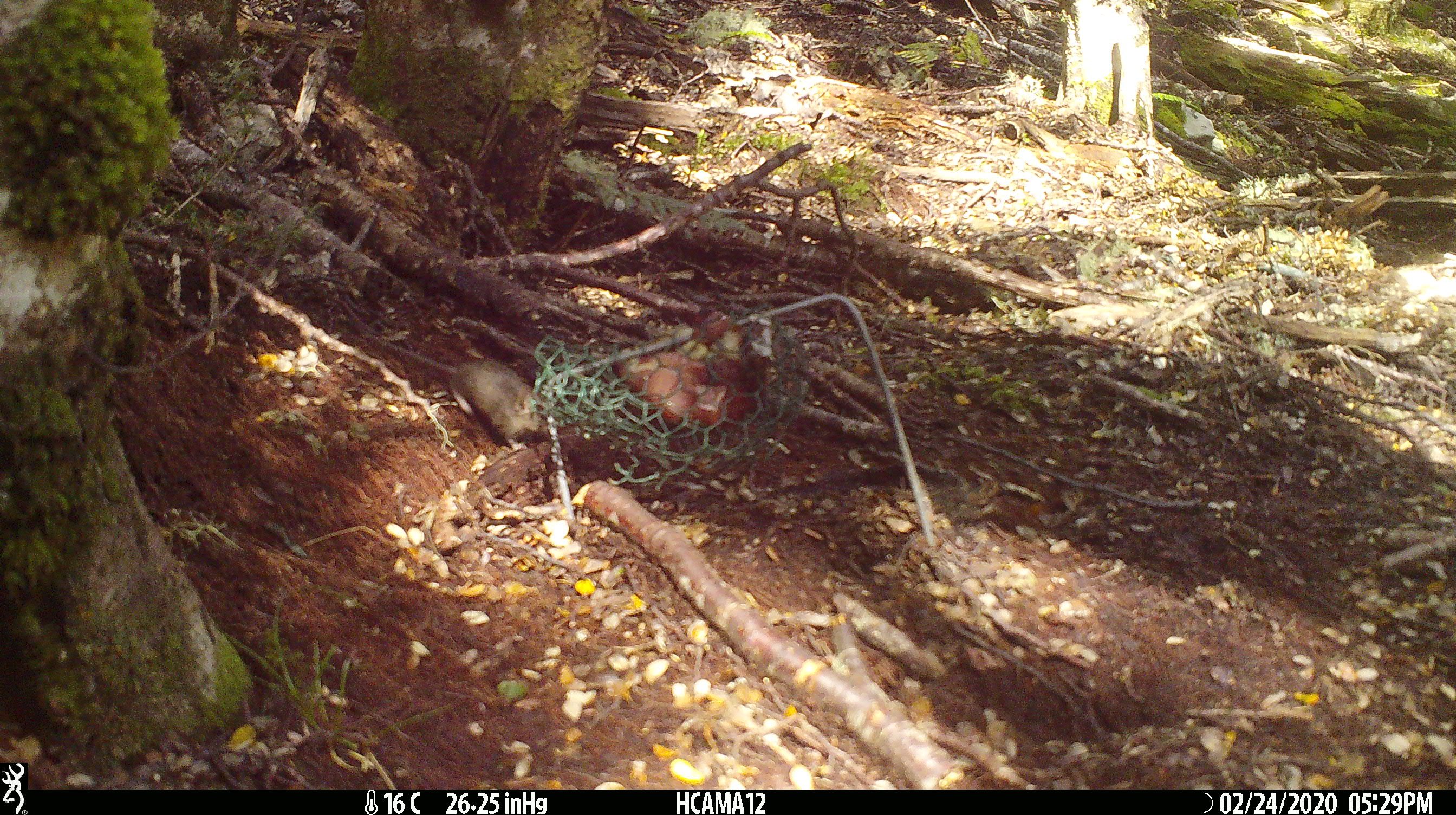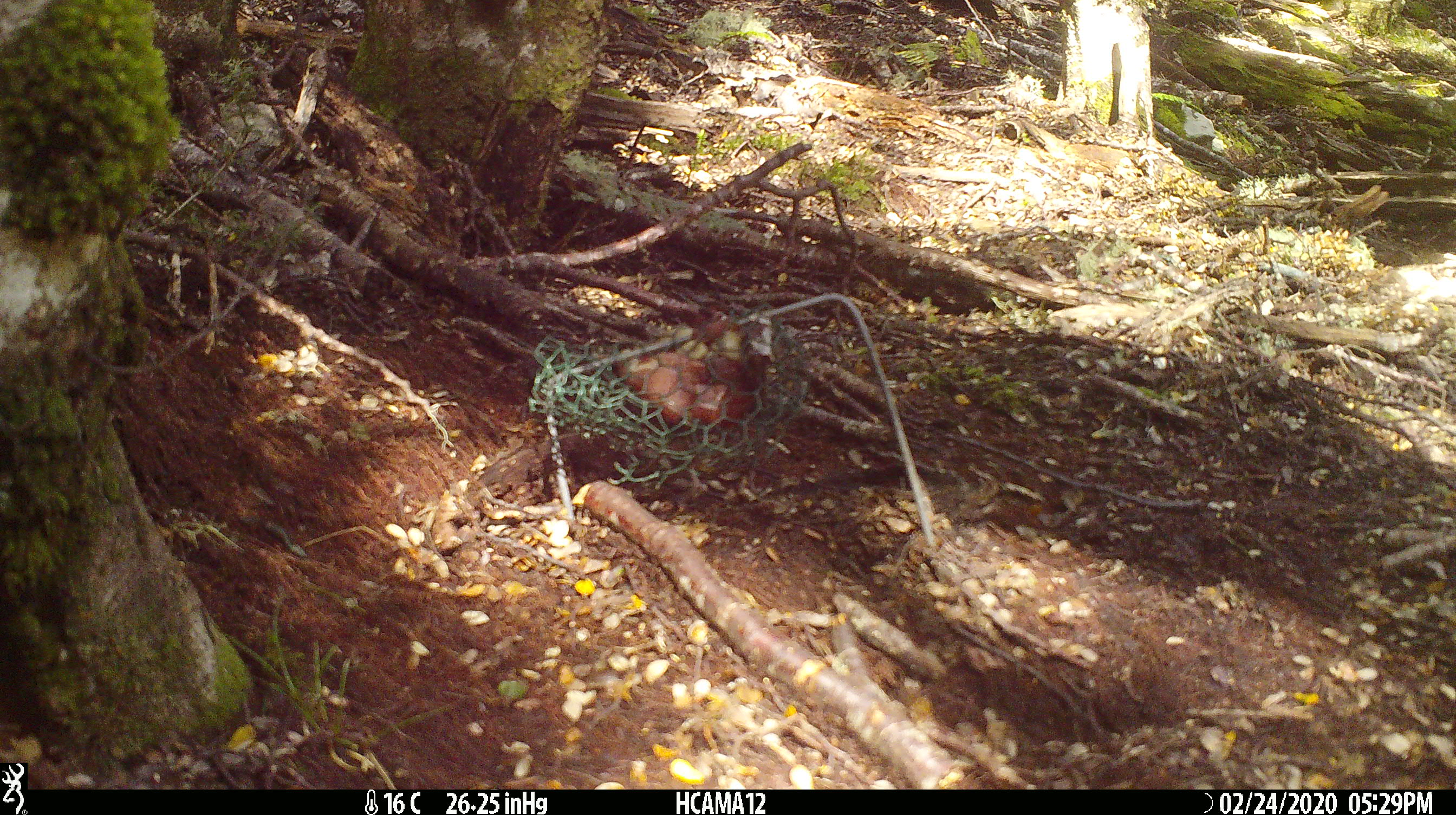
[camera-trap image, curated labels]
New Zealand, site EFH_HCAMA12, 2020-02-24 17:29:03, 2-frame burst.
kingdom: Animalia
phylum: Chordata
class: Mammalia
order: Rodentia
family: Muridae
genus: Mus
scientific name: Mus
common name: mouse